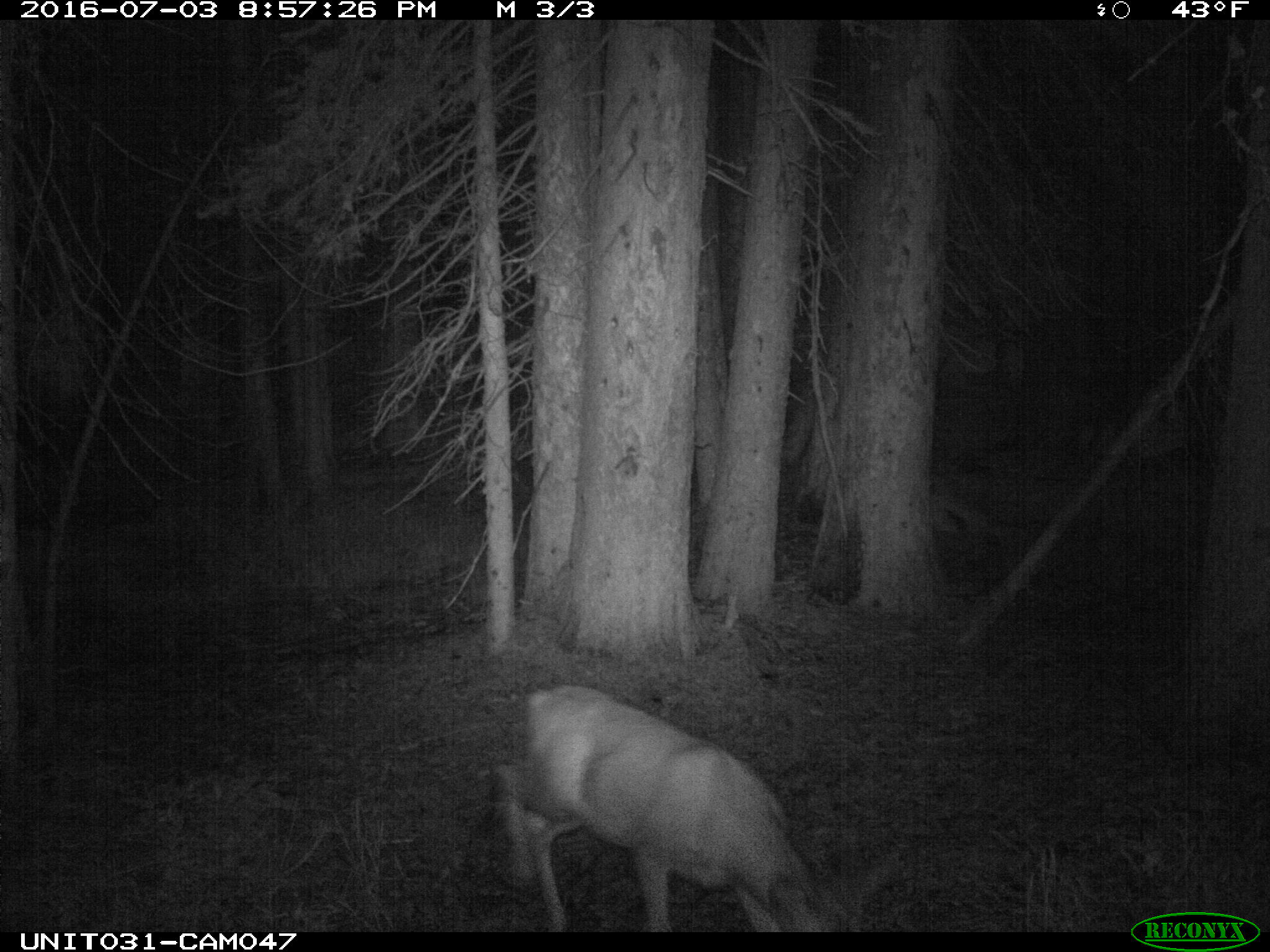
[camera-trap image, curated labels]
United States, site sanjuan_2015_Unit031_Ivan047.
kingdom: Animalia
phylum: Chordata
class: Mammalia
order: Artiodactyla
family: Cervidae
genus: Odocoileus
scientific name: Odocoileus hemionus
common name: mule deer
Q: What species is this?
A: Odocoileus hemionus (mule deer).